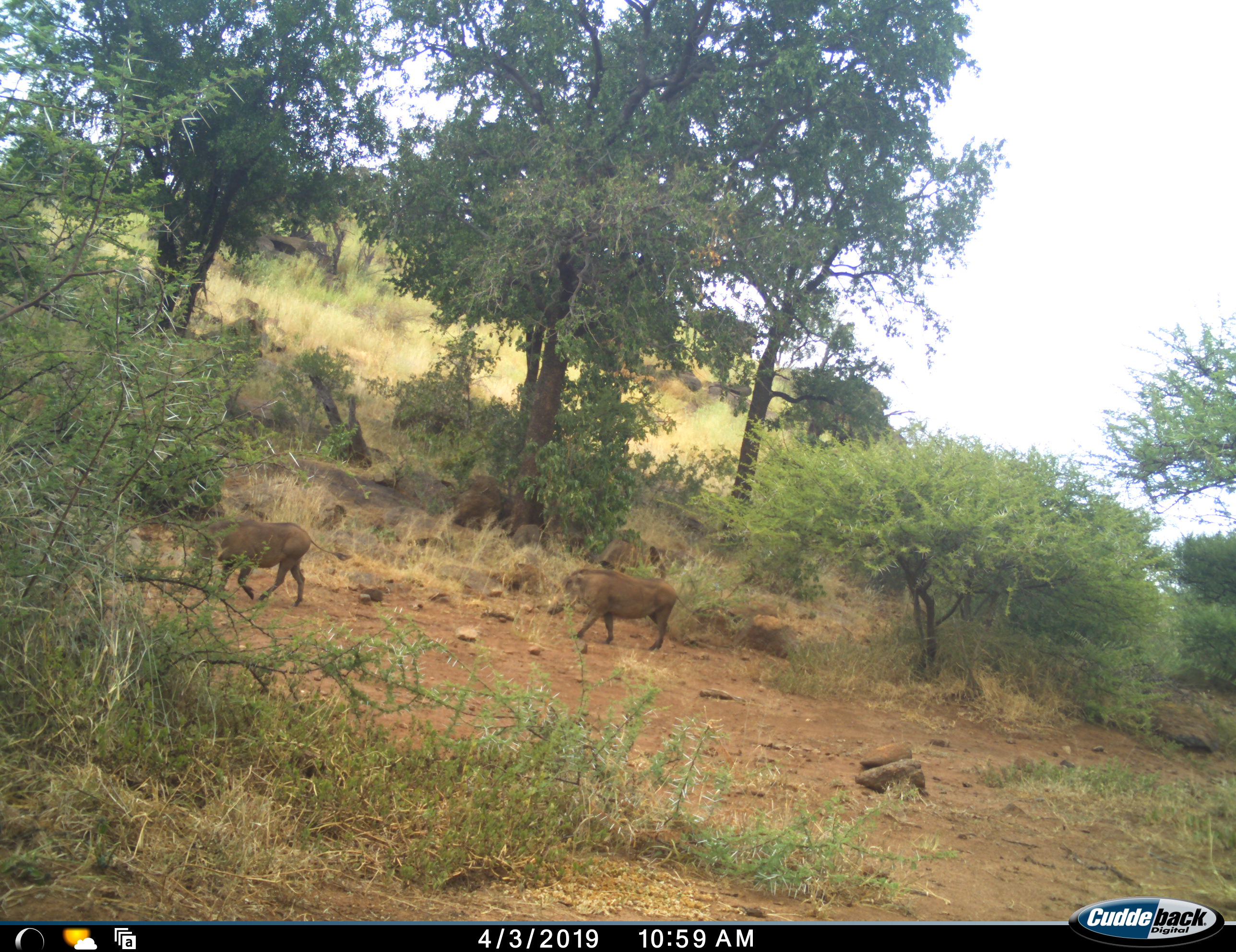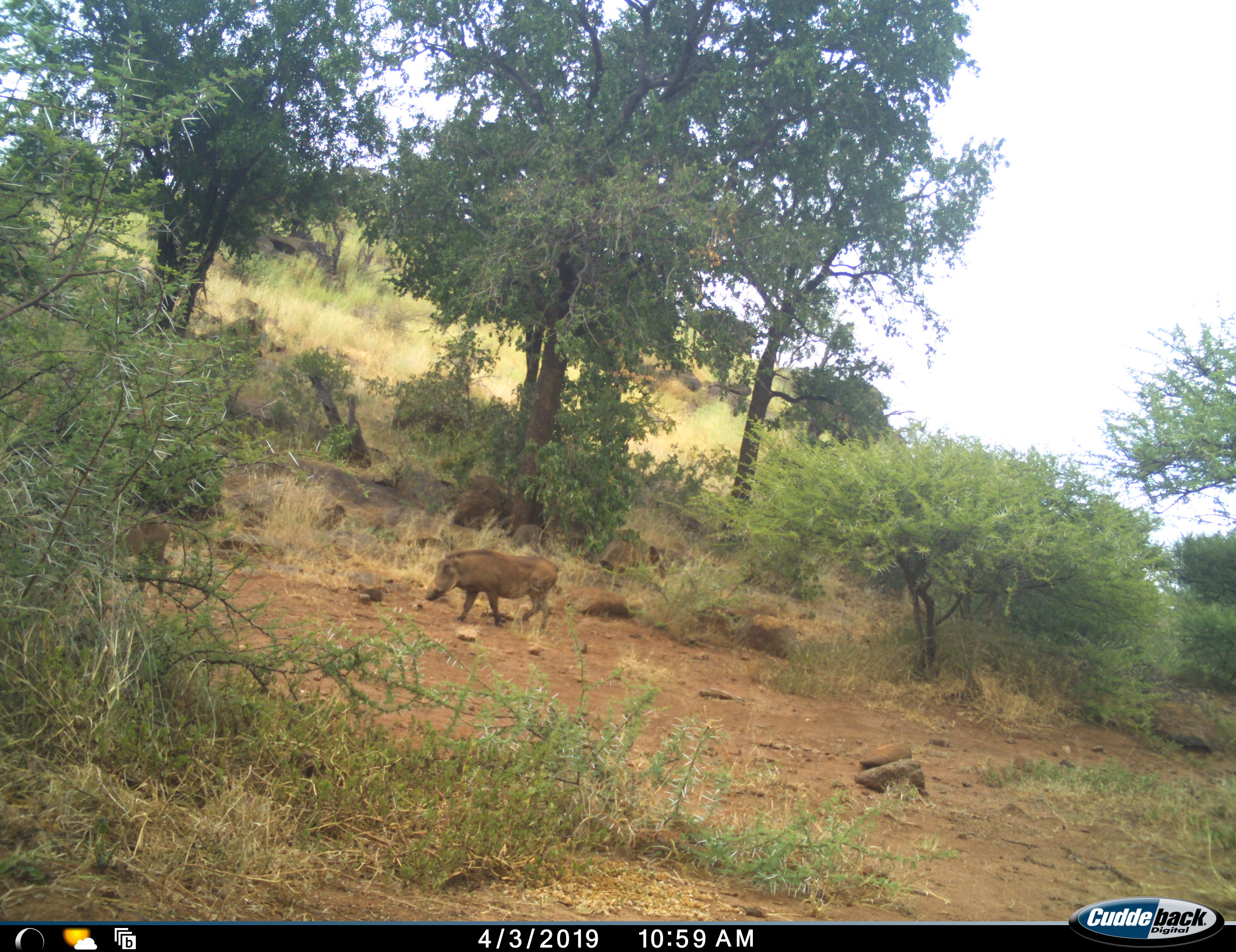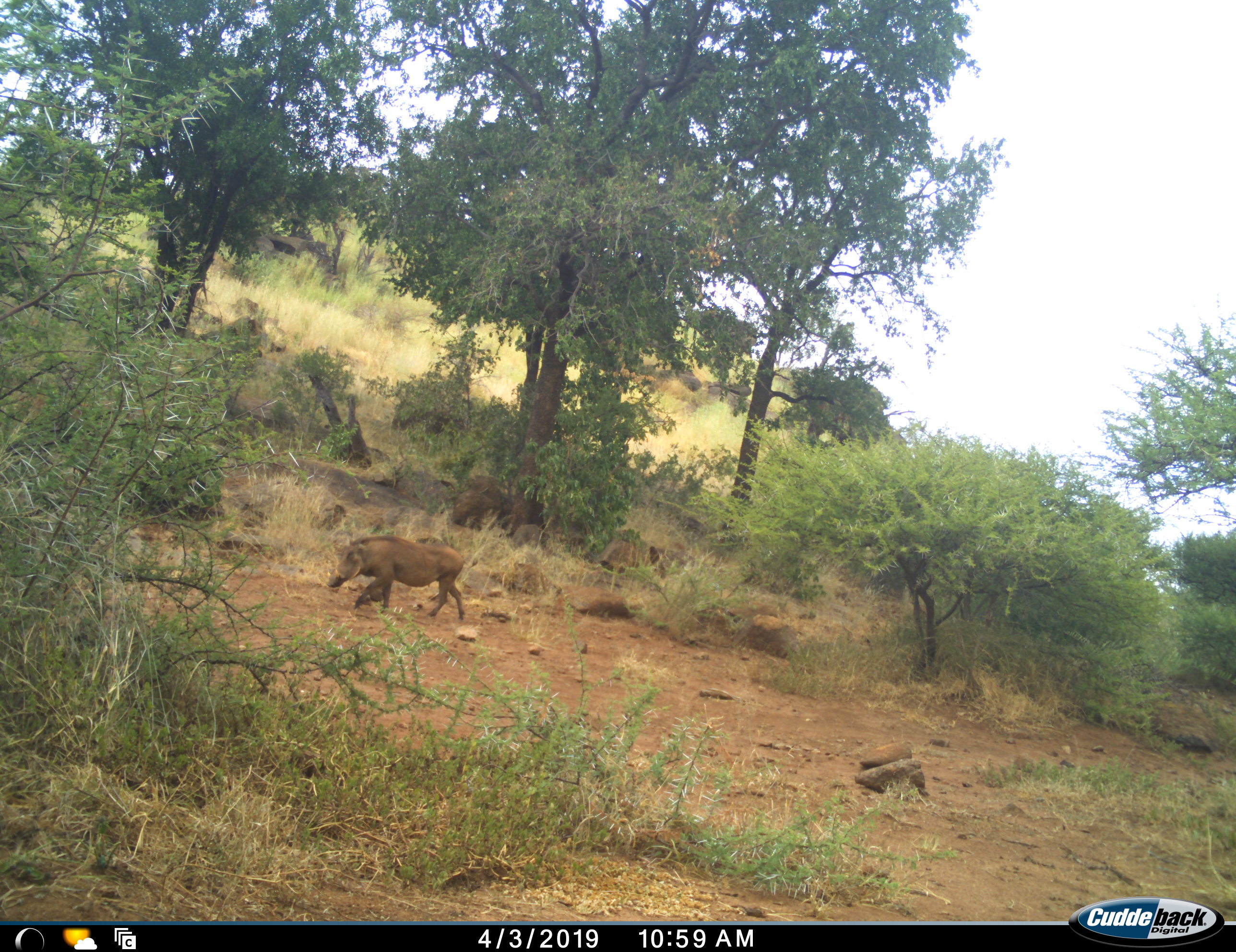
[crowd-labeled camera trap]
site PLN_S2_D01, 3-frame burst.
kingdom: Animalia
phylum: Chordata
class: Mammalia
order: Artiodactyla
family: Suidae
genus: Phacochoerus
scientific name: Phacochoerus africanus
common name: warthog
Warthog (Phacochoerus africanus), count 2. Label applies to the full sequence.